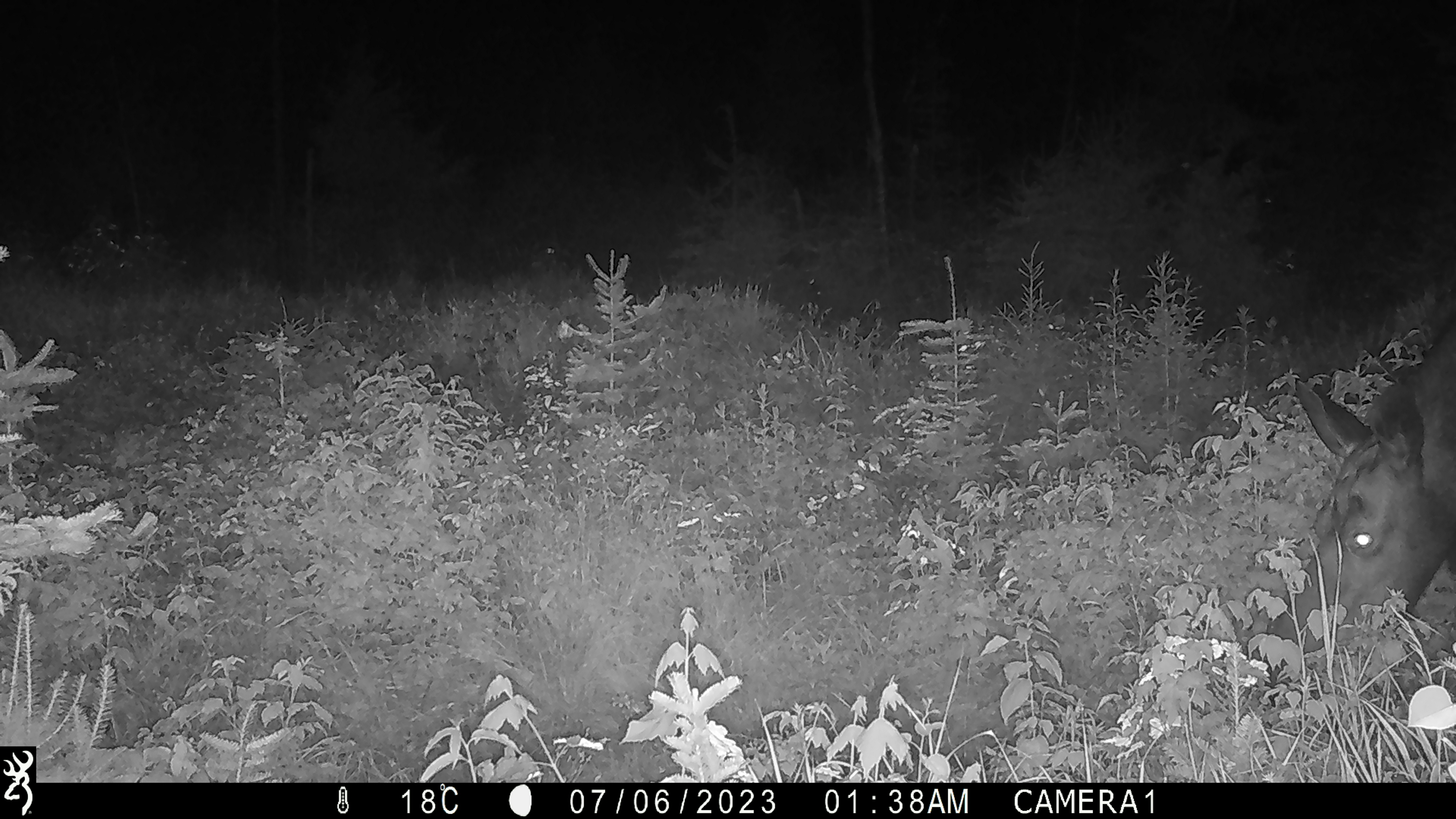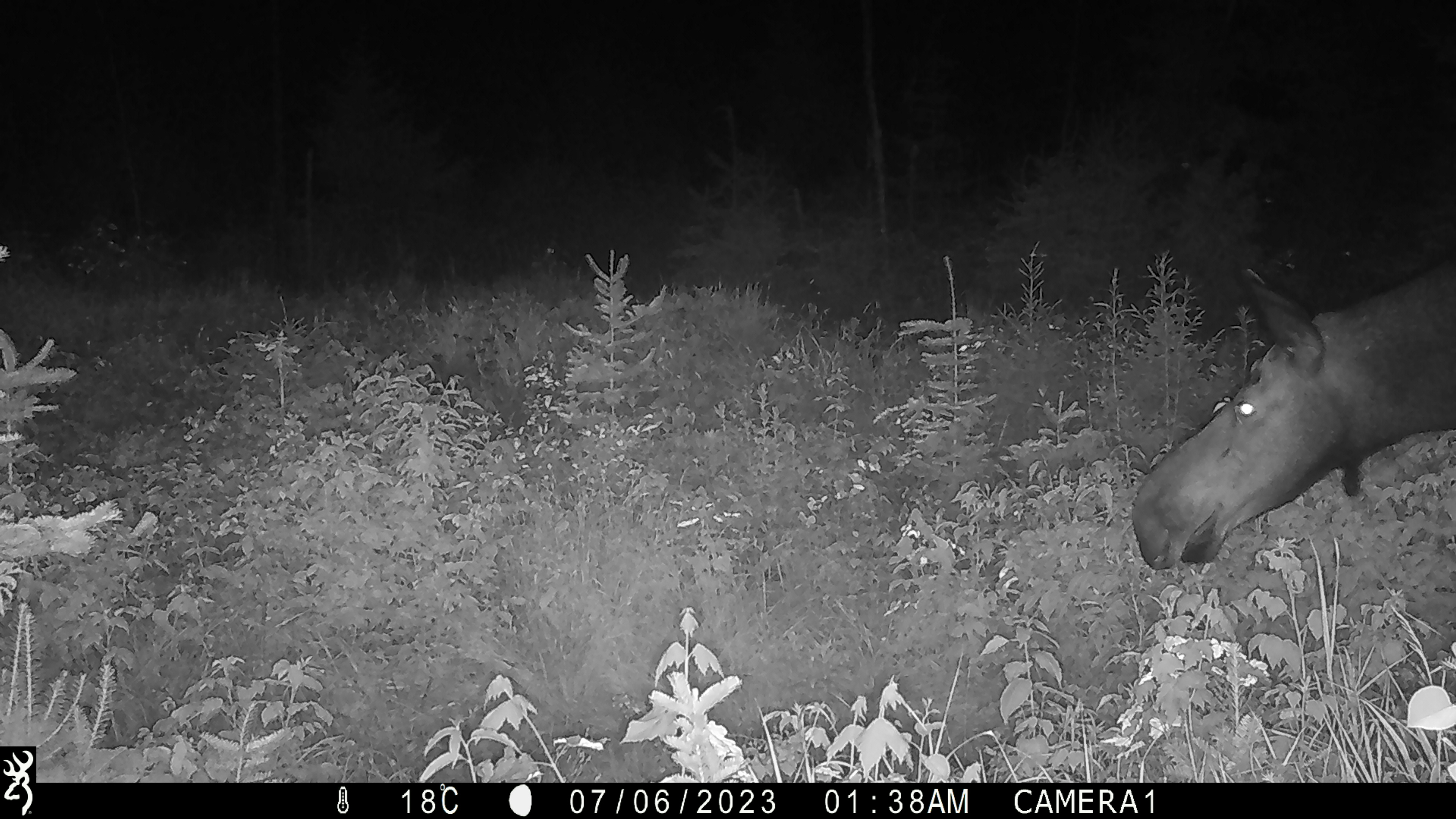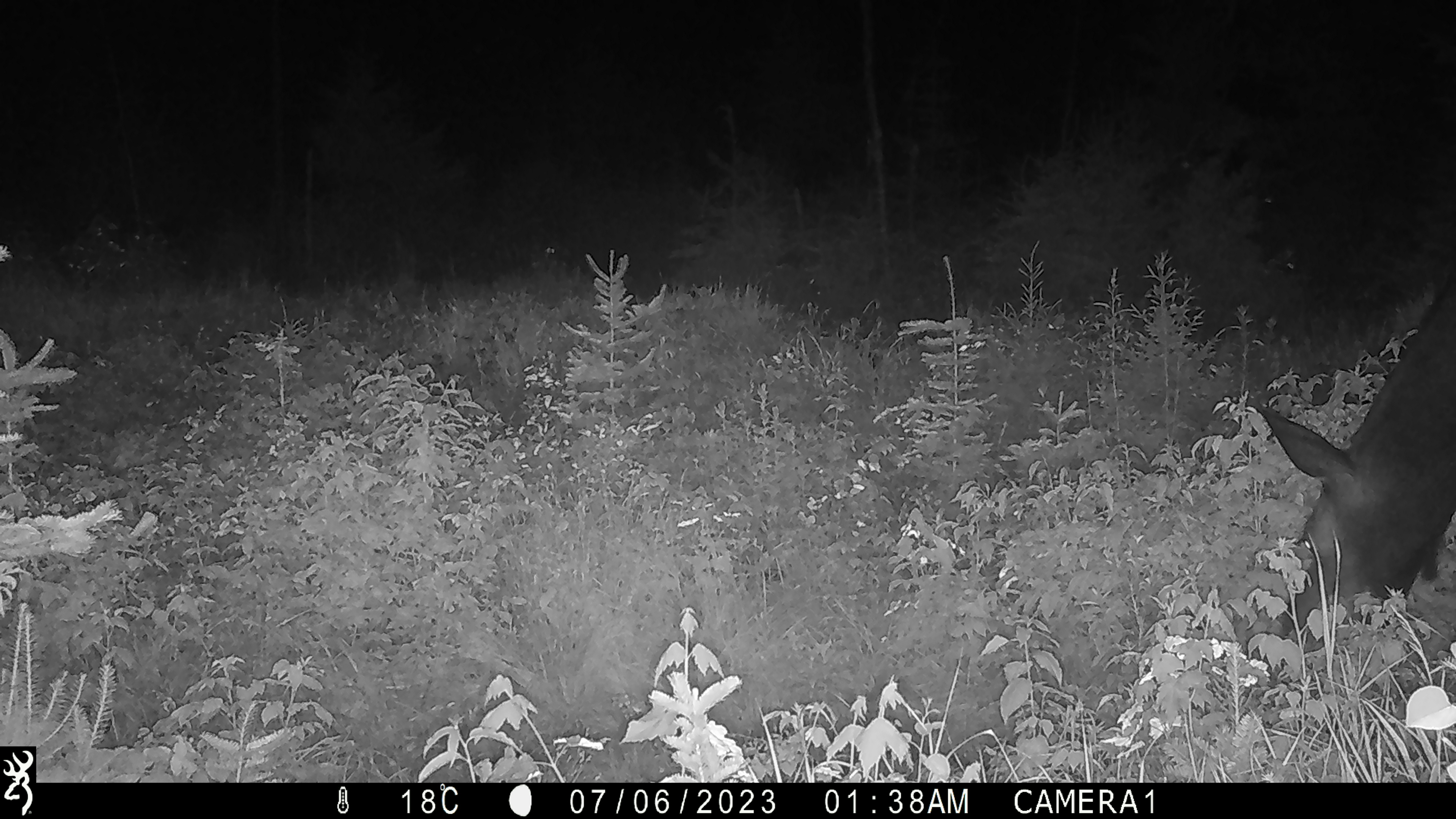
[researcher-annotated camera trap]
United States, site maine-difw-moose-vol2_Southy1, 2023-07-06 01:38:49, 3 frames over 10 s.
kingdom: Animalia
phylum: Chordata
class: Mammalia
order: Artiodactyla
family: Cervidae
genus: Alces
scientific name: Alces alces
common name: moose